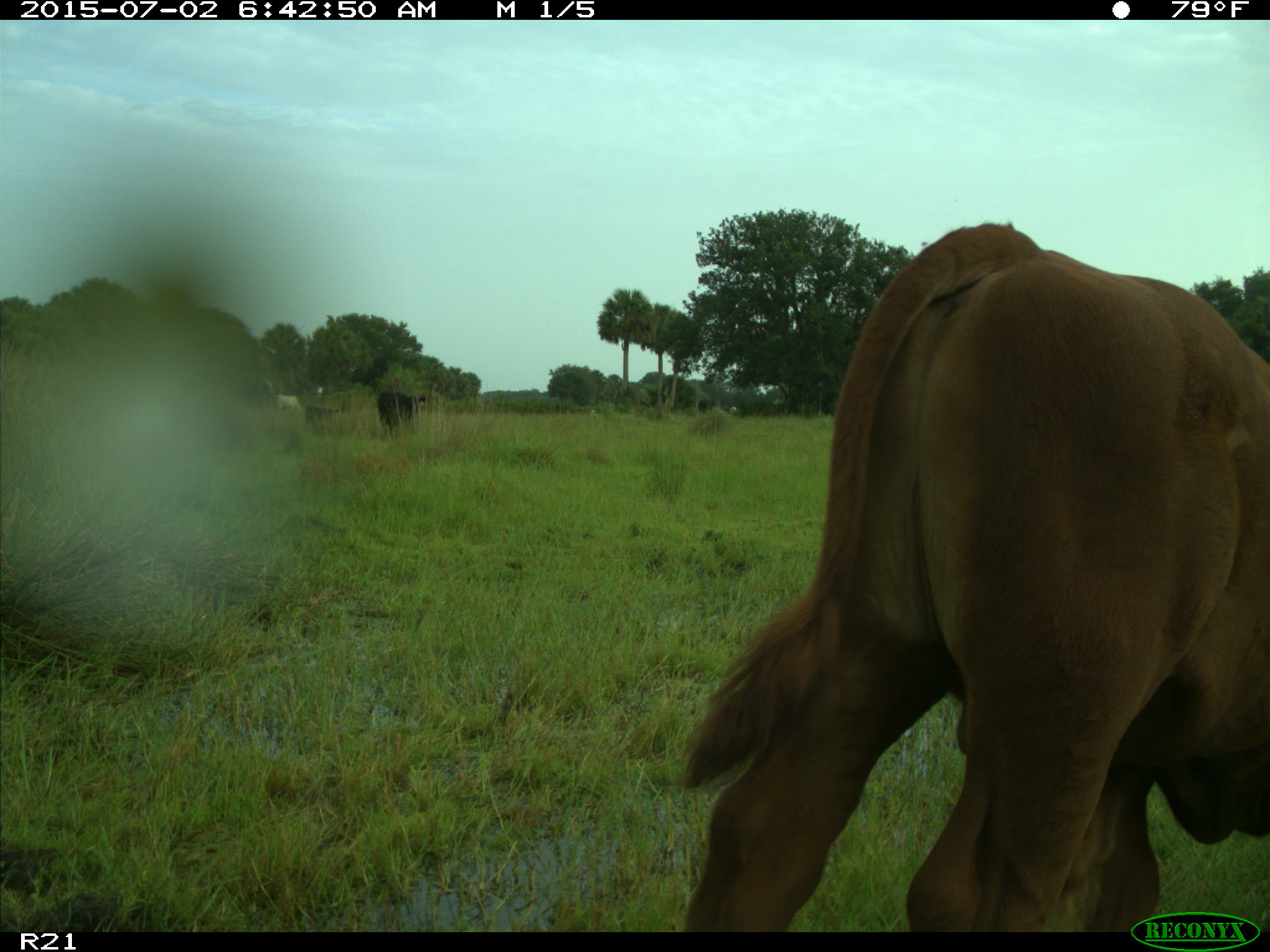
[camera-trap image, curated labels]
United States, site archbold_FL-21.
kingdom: Animalia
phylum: Chordata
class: Mammalia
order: Artiodactyla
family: Bovidae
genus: Bos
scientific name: Bos taurus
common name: domestic cow